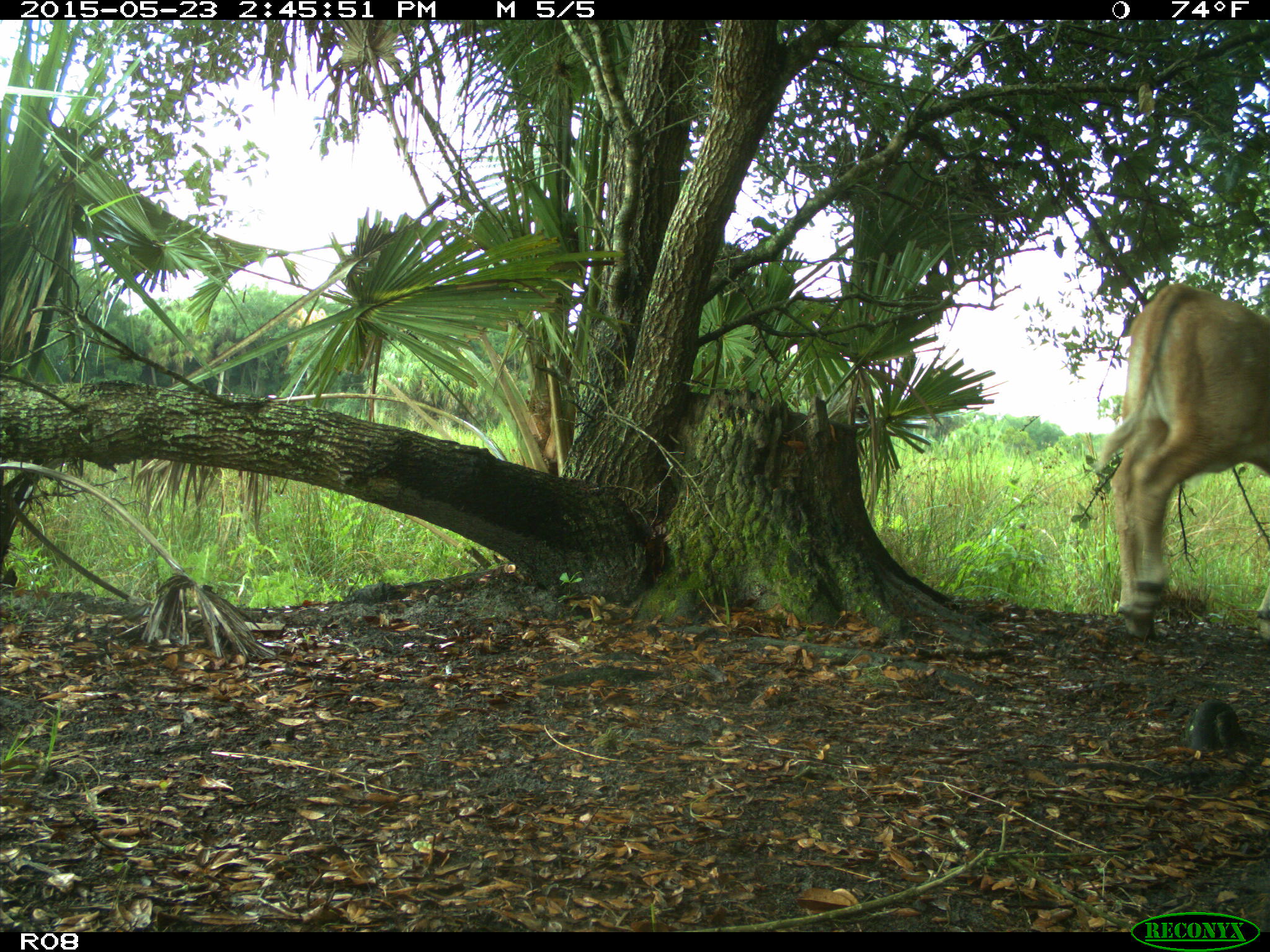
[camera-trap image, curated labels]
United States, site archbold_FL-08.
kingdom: Animalia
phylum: Chordata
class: Mammalia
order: Artiodactyla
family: Bovidae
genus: Bos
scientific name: Bos taurus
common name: domestic cow